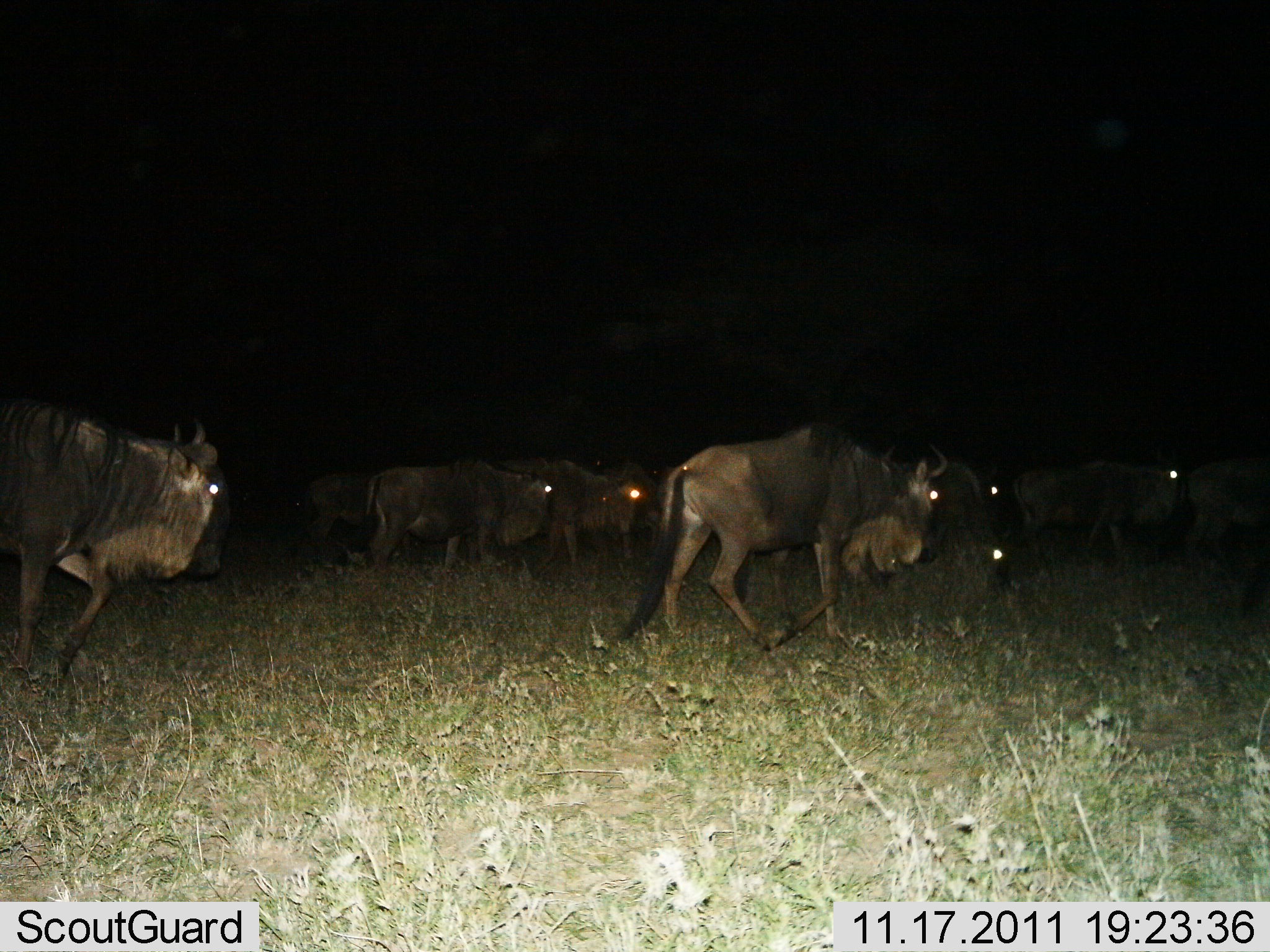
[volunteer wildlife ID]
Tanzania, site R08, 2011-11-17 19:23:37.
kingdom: Animalia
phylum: Chordata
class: Mammalia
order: Artiodactyla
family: Bovidae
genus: Connochaetes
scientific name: Connochaetes taurinus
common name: blue wildebeest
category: wildebeest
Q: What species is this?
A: Wildebeest (blue wildebeest) (Connochaetes taurinus).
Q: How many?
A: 10.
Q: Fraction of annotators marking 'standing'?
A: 7%.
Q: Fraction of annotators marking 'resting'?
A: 0%.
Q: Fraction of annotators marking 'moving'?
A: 100%.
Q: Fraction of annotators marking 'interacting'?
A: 0%.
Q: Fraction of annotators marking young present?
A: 0%.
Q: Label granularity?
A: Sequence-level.